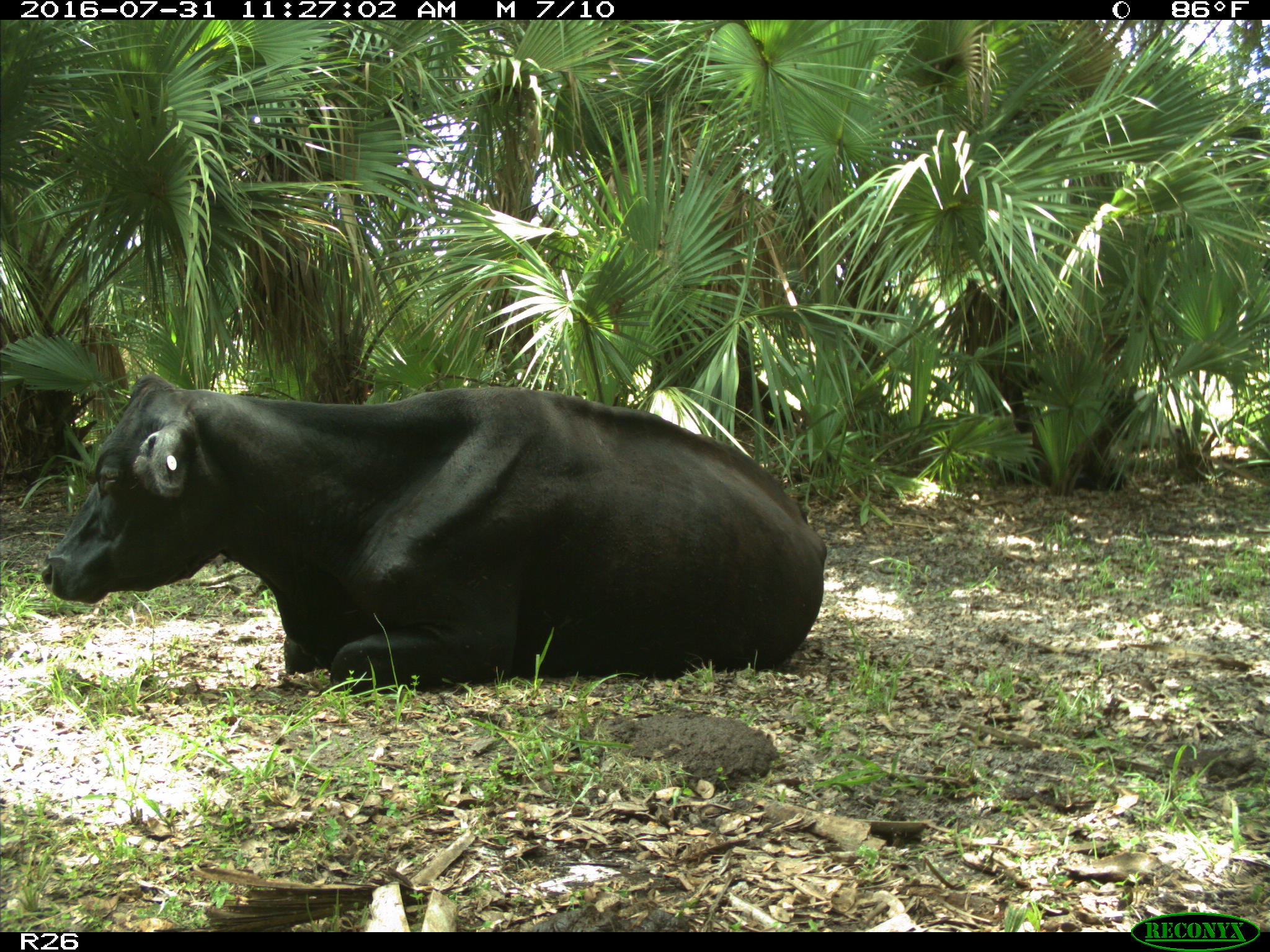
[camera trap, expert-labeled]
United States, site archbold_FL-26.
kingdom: Animalia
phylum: Chordata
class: Mammalia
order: Artiodactyla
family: Bovidae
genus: Bos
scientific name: Bos taurus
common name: domestic cow